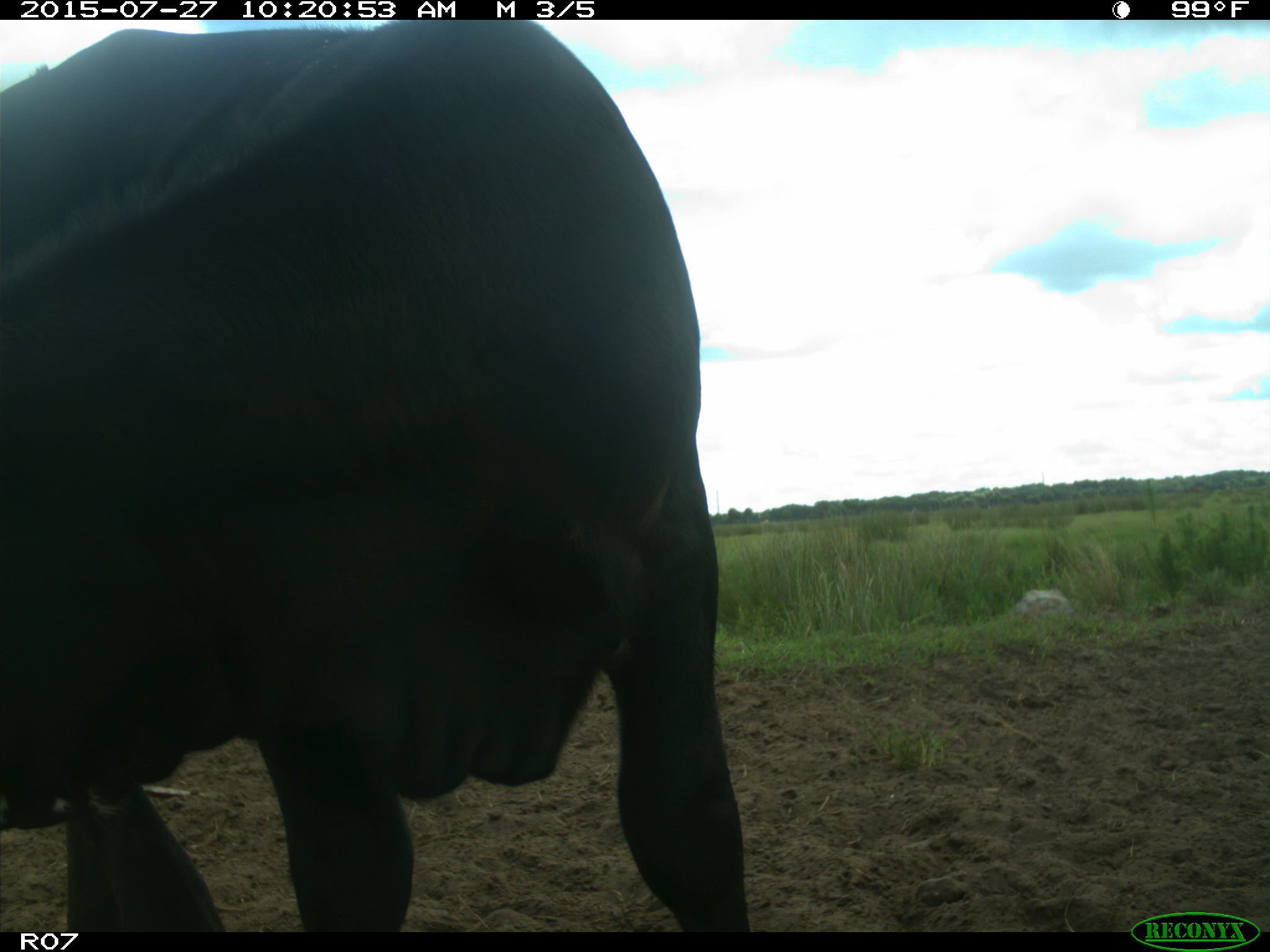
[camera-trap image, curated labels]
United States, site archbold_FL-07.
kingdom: Animalia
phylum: Chordata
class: Mammalia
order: Artiodactyla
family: Bovidae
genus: Bos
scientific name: Bos taurus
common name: domestic cow